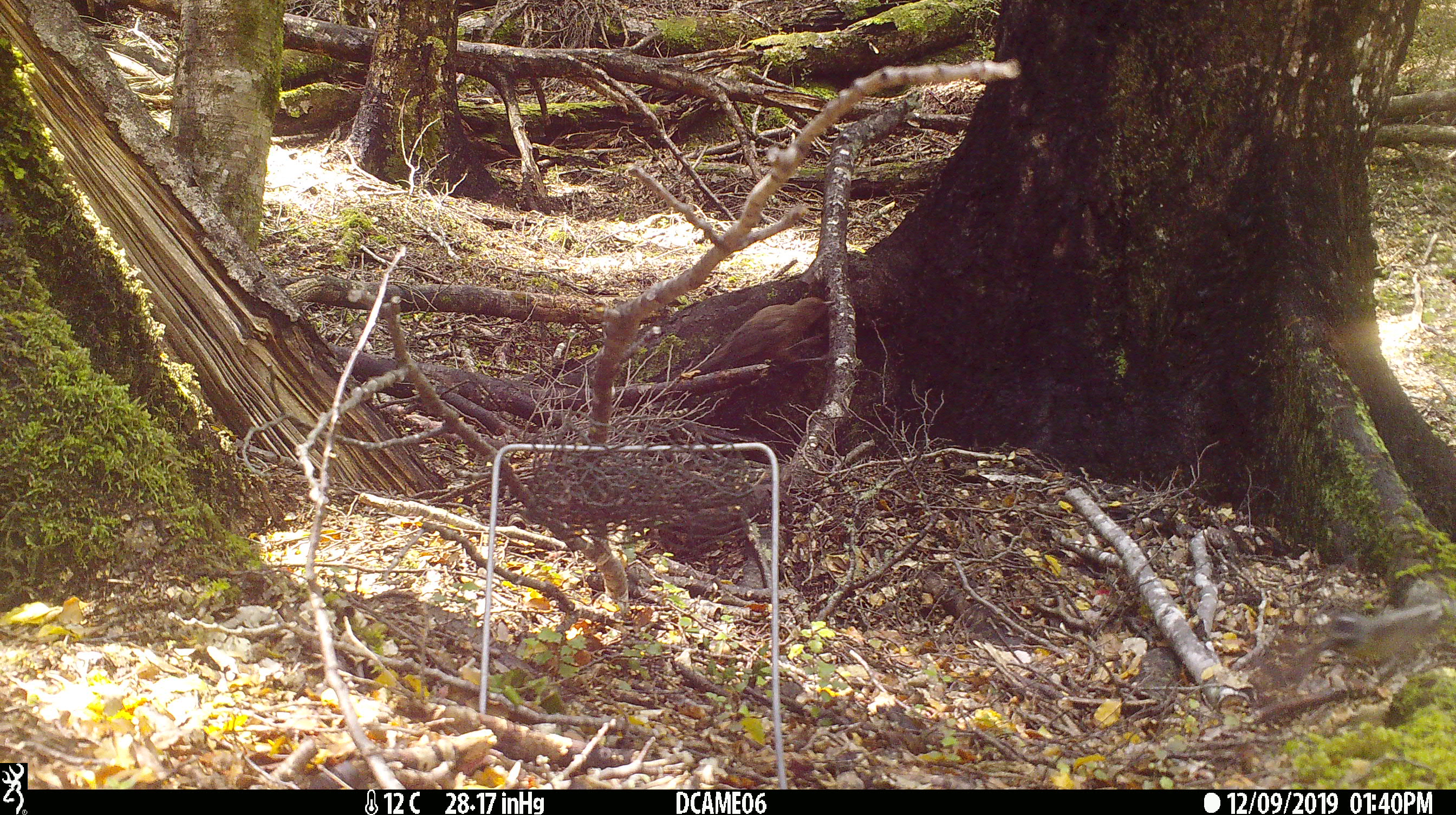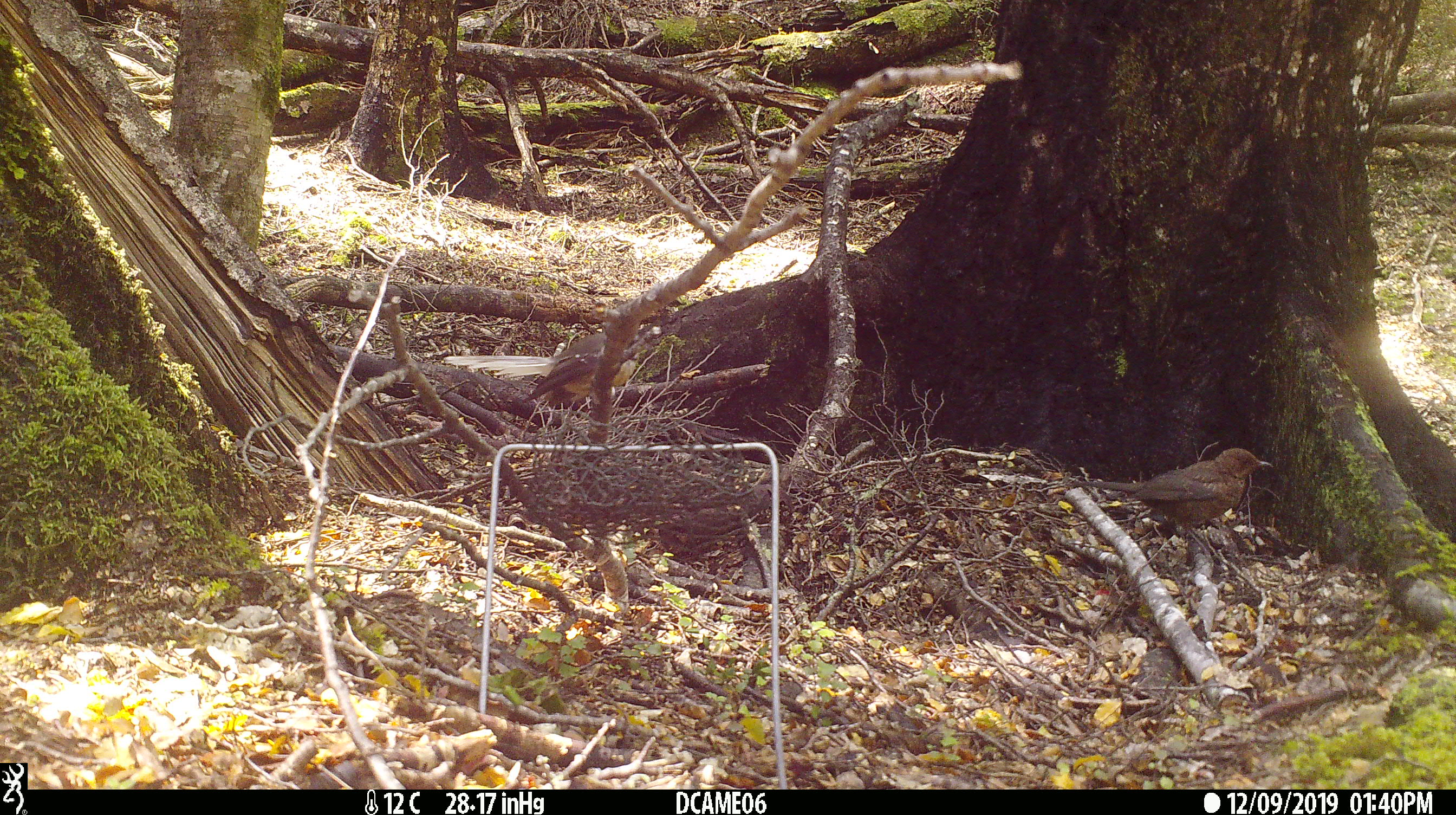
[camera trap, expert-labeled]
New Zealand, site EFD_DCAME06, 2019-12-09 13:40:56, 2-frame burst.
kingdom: Animalia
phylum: Chordata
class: Aves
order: Passeriformes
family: Turdidae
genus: Turdus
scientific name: Turdus merula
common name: eurasian blackbird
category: blackbird